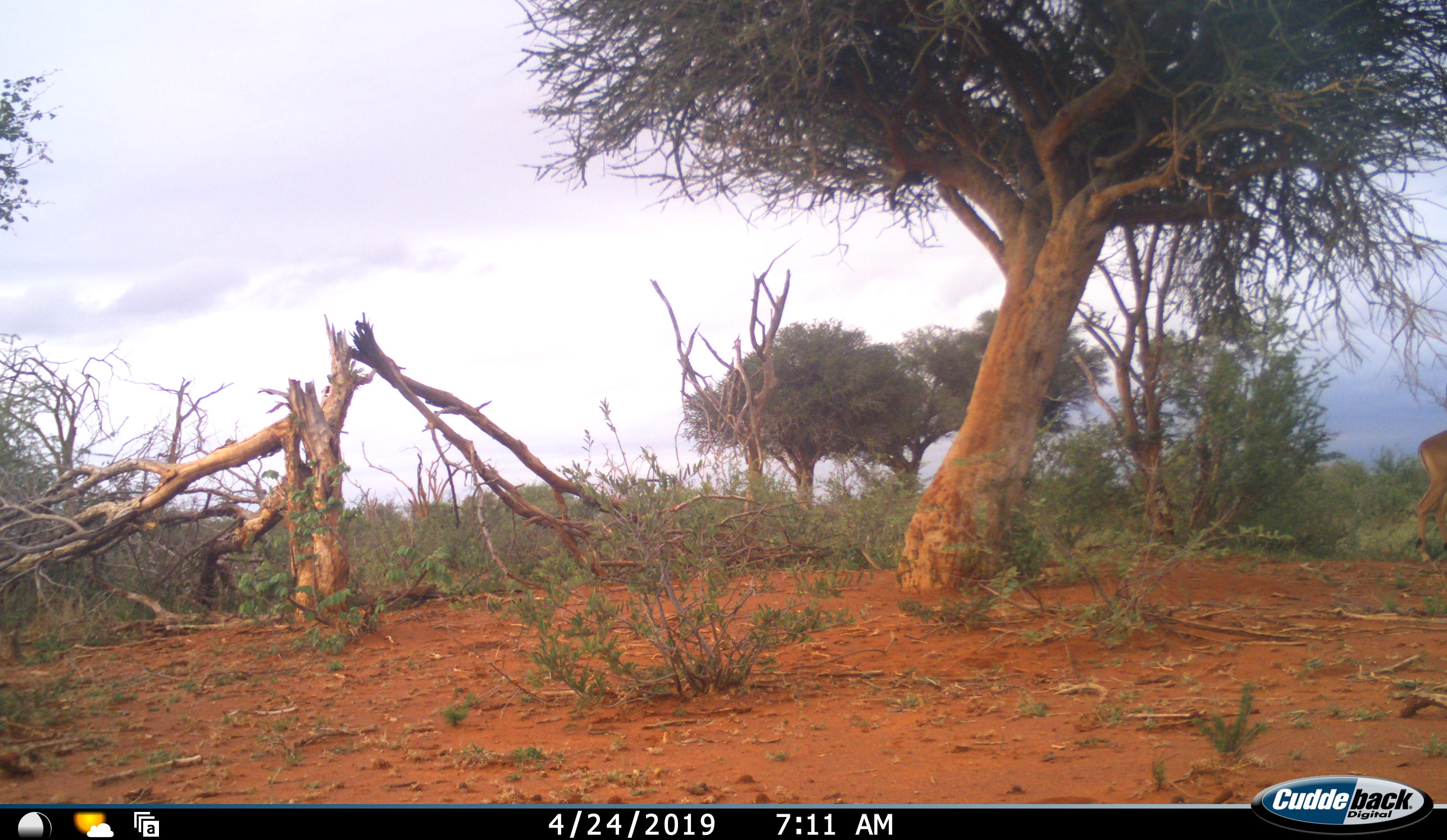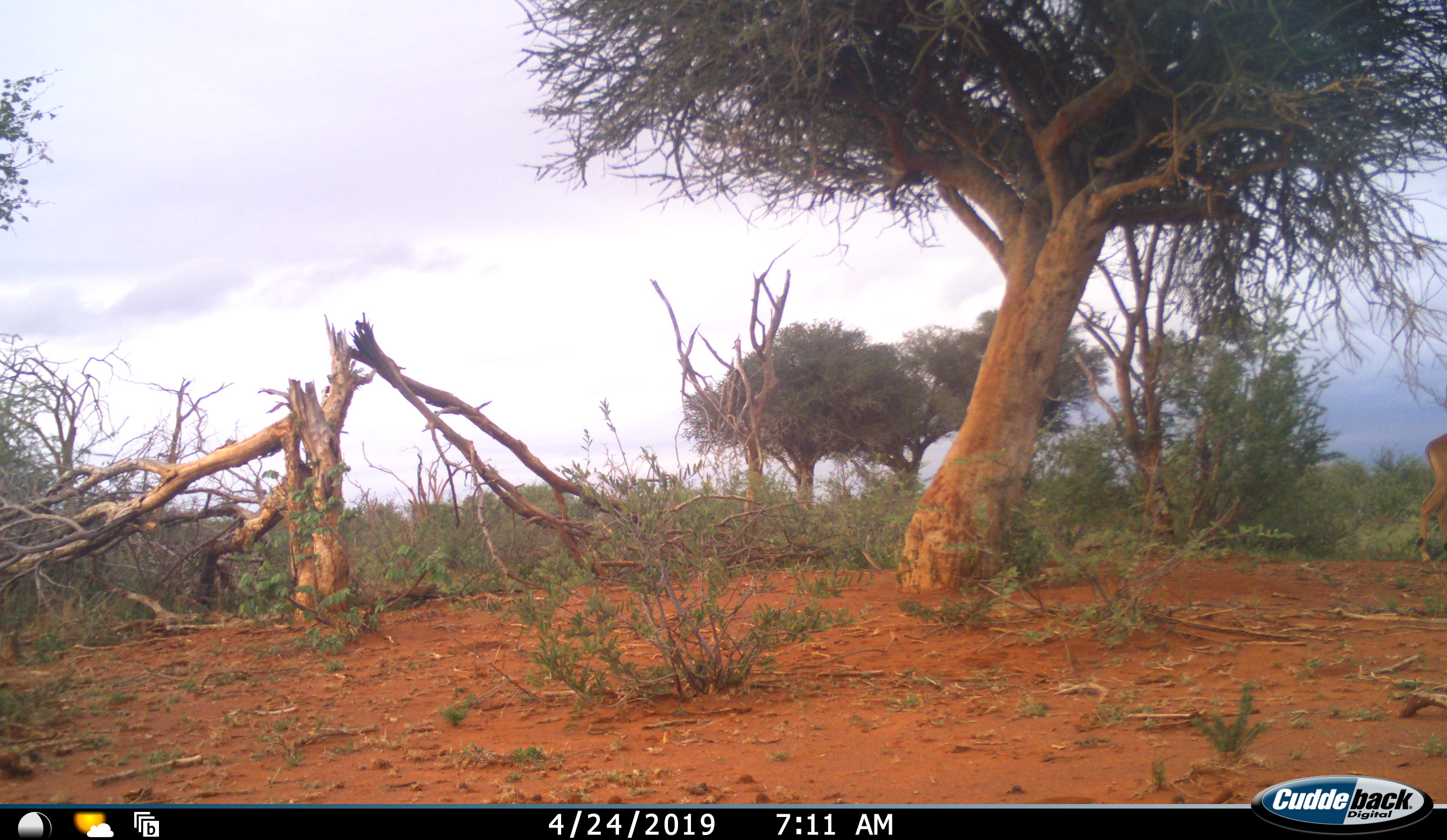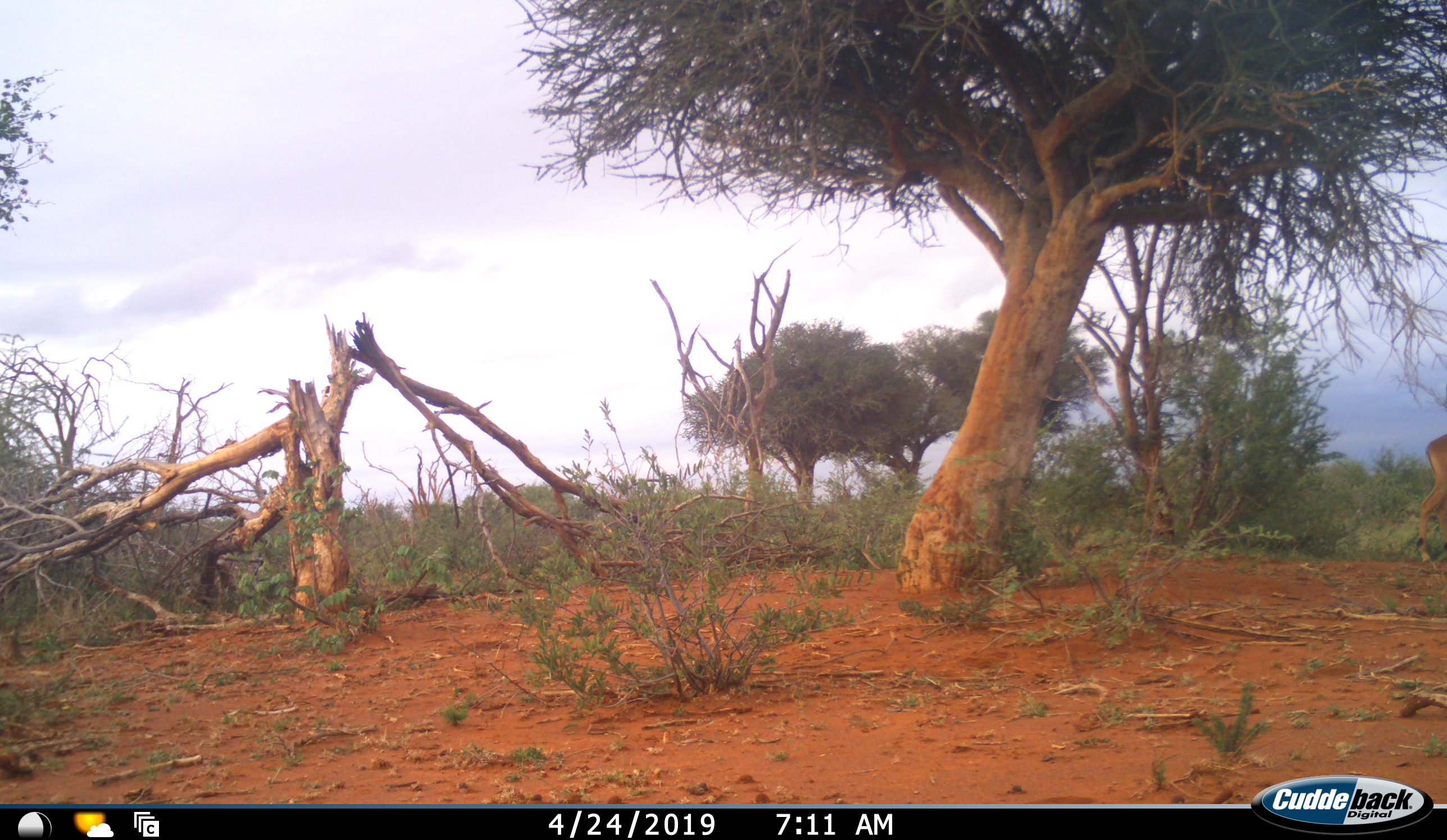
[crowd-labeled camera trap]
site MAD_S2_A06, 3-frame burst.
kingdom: Animalia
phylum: Chordata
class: Mammalia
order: Artiodactyla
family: Bovidae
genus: Aepyceros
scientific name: Aepyceros melampus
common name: impala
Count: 1.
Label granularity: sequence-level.